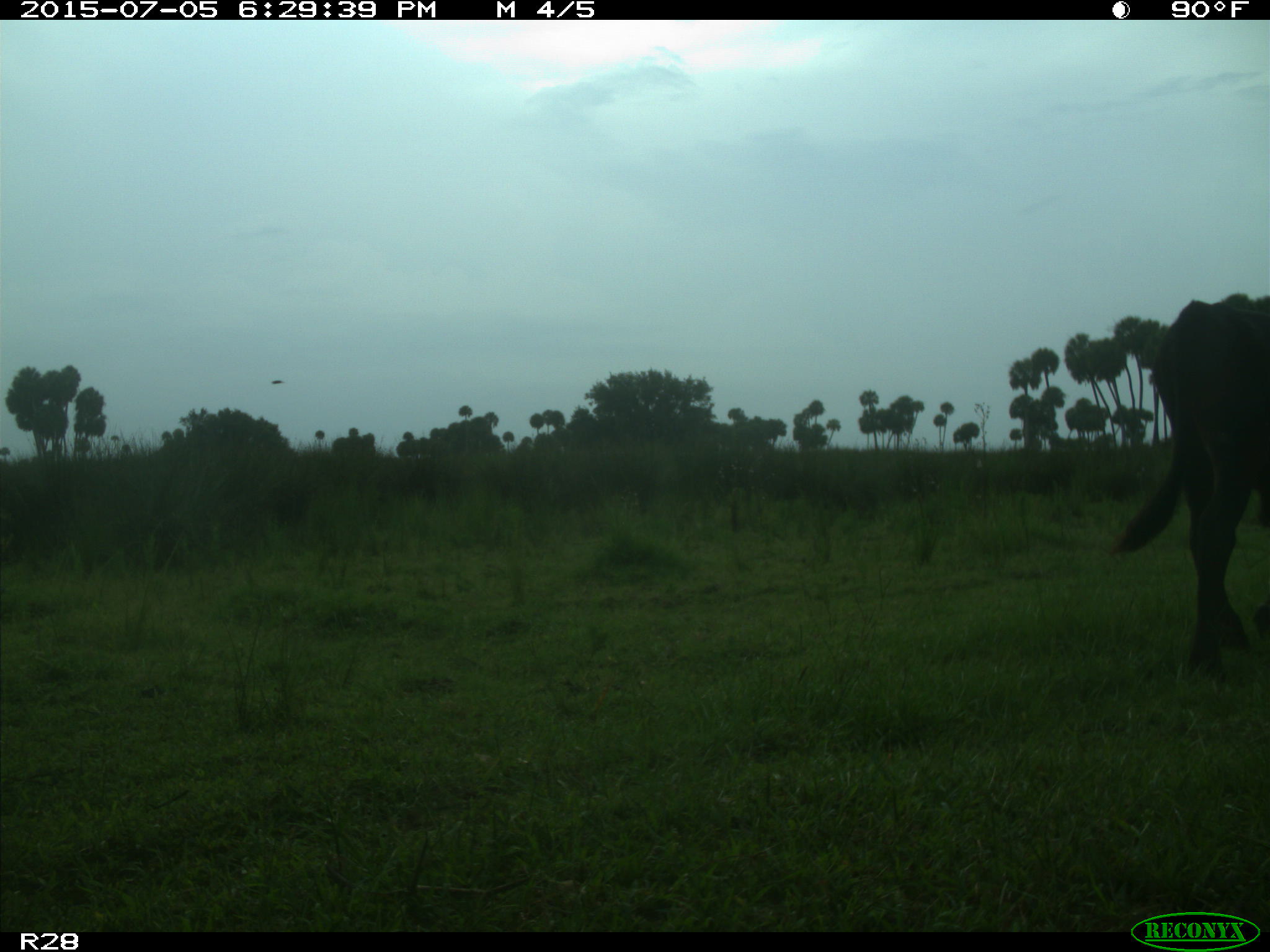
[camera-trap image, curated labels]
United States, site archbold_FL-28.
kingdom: Animalia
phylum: Chordata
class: Mammalia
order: Artiodactyla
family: Bovidae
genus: Bos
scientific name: Bos taurus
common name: domestic cow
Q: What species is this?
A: Bos taurus (domestic cow).